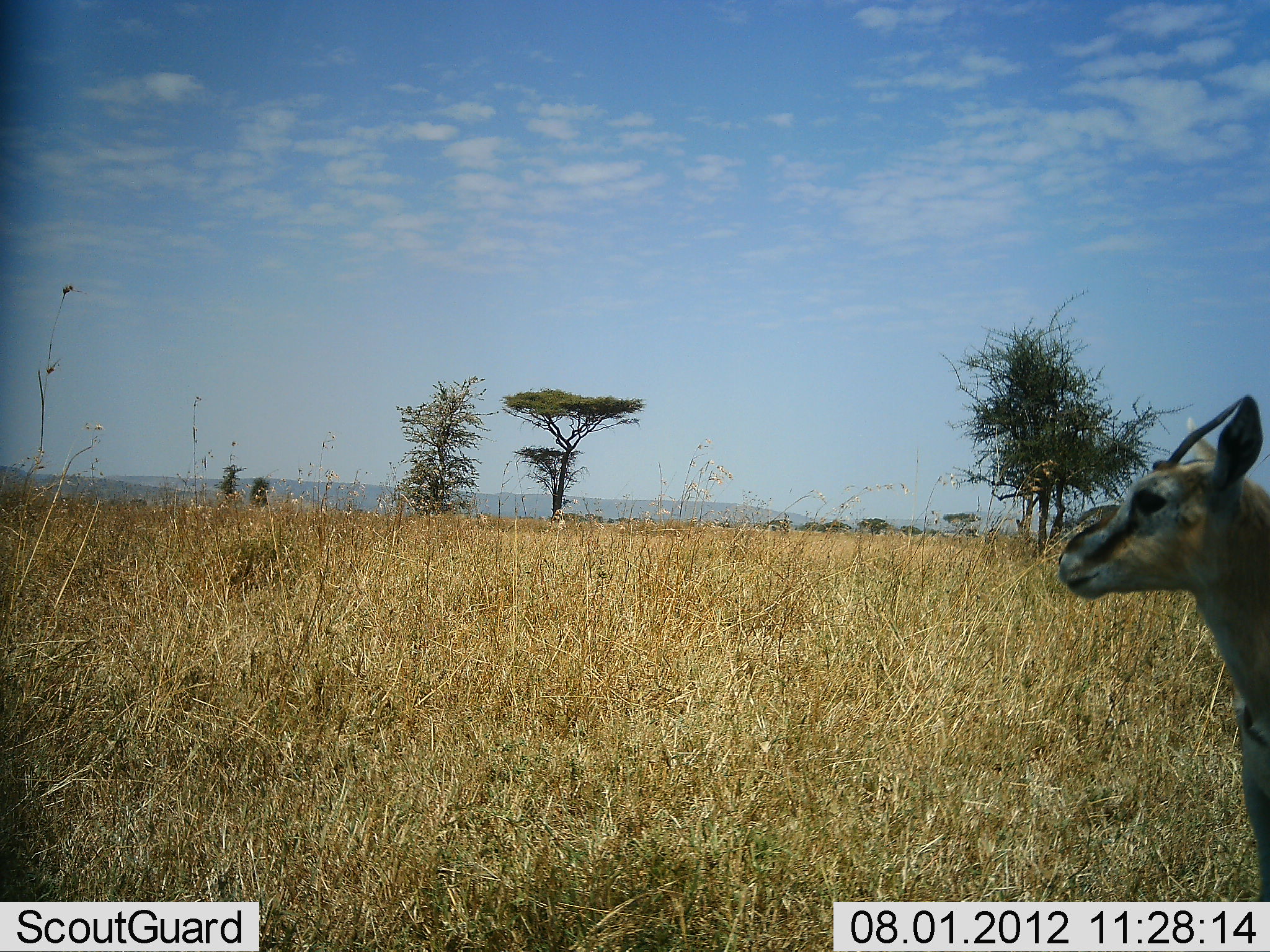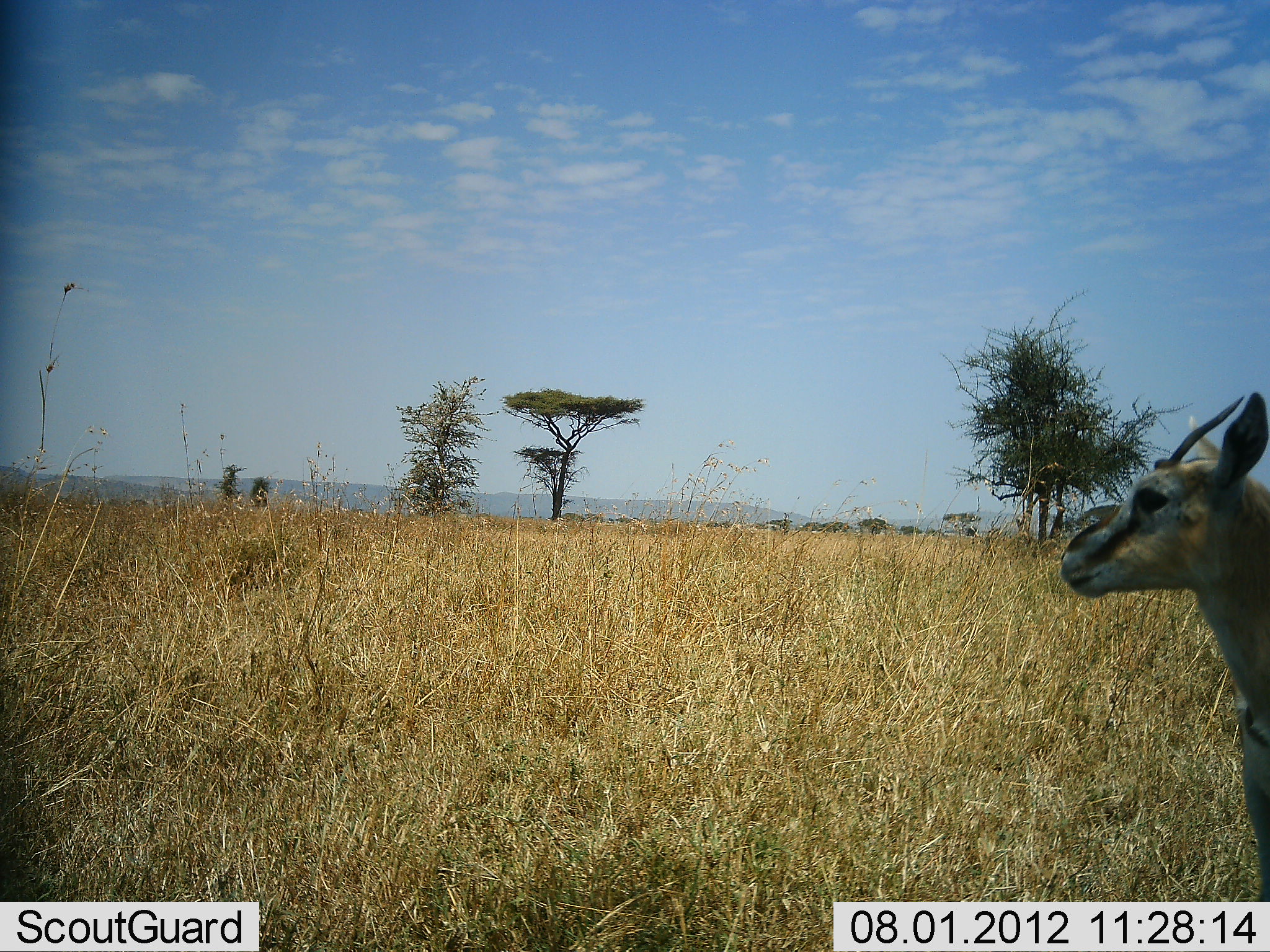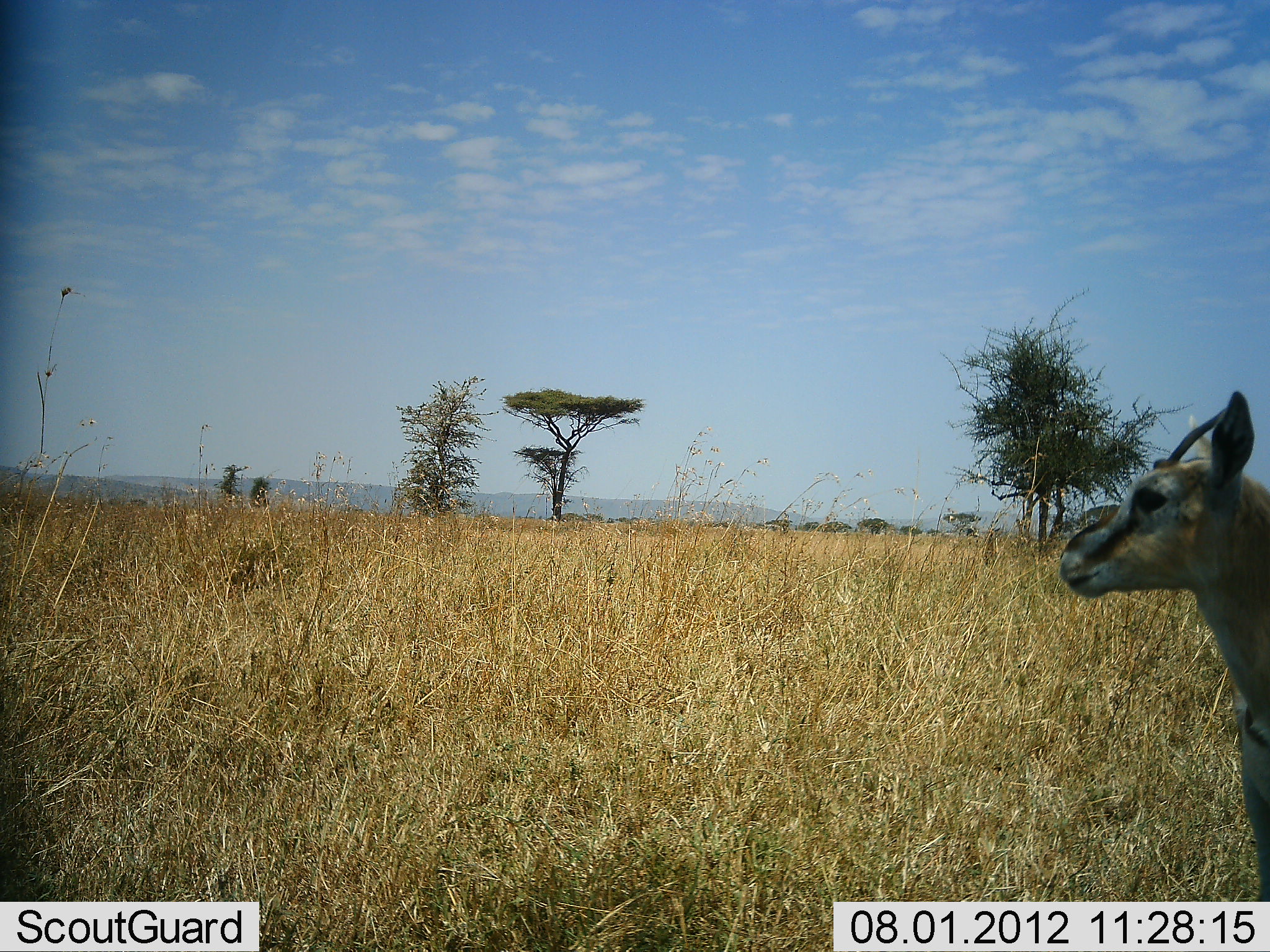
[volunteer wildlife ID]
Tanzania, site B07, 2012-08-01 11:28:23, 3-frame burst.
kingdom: Animalia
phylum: Chordata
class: Mammalia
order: Artiodactyla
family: Bovidae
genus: Eudorcas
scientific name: Eudorcas thomsonii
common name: thomson's gazelle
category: gazellethomsons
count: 1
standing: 100%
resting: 0%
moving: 0%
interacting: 0%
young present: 0%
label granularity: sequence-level